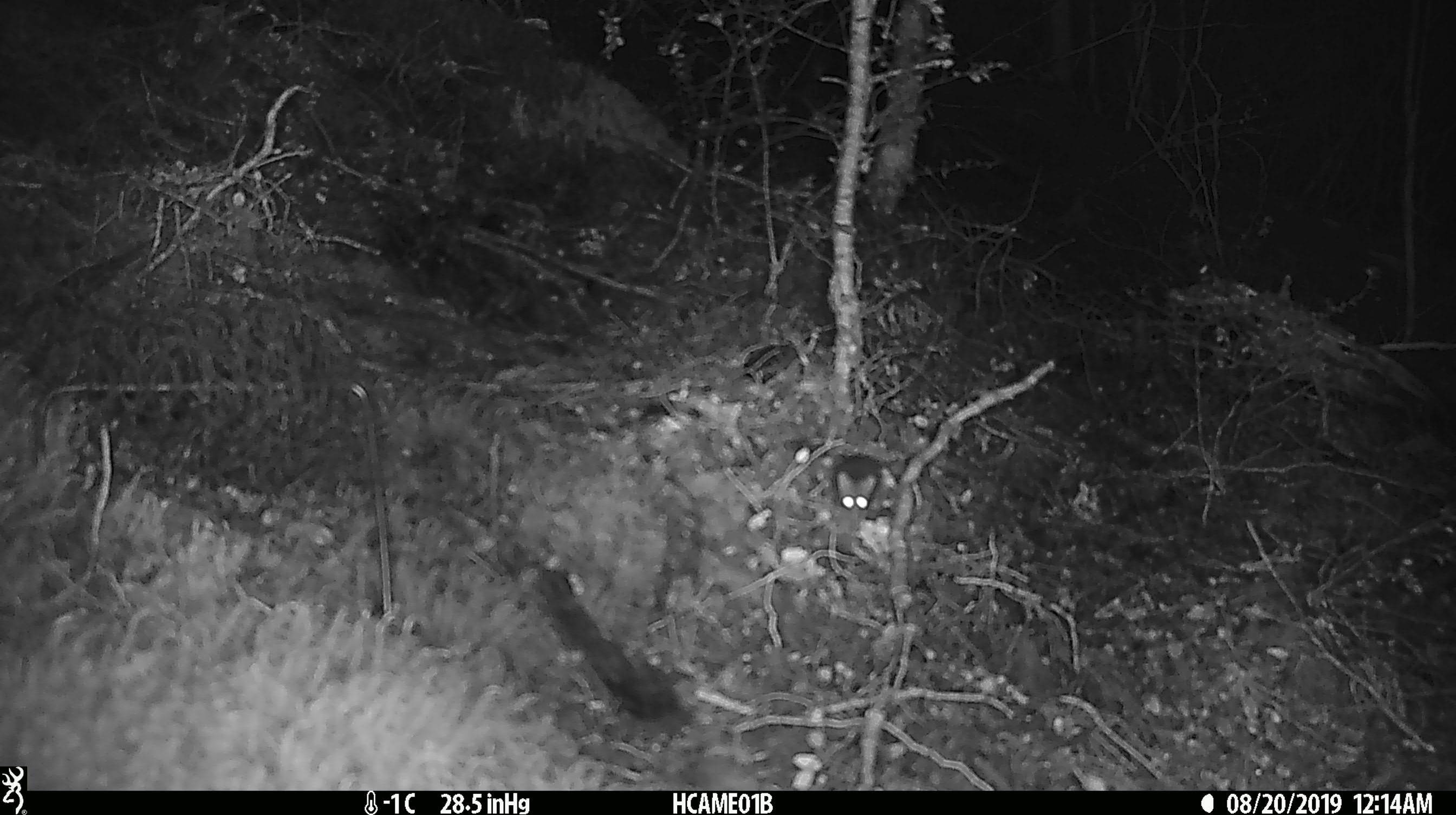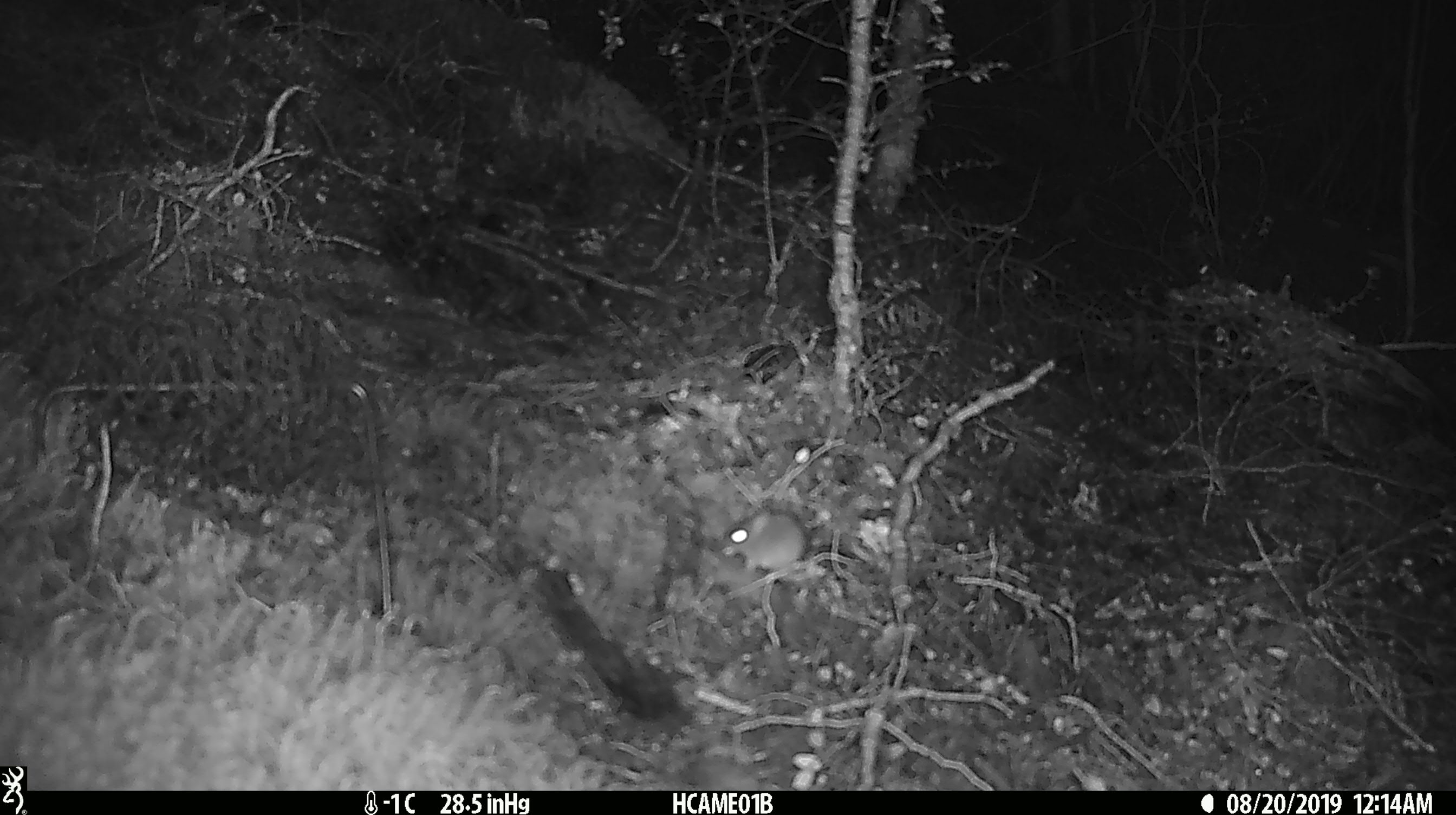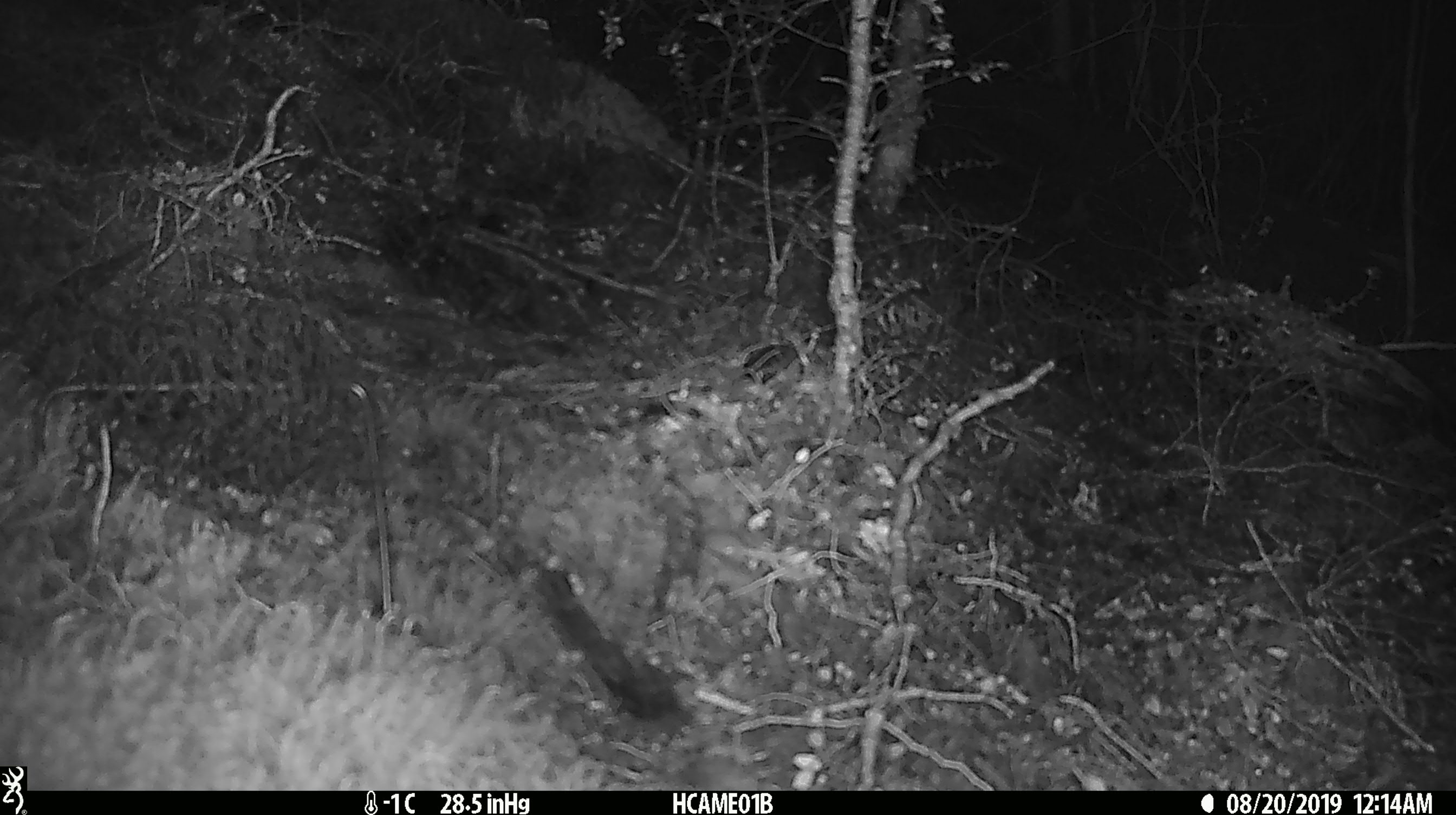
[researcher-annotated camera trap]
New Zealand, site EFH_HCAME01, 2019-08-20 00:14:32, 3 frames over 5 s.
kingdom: Animalia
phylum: Chordata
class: Mammalia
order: Rodentia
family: Muridae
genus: Mus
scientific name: Mus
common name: mouse